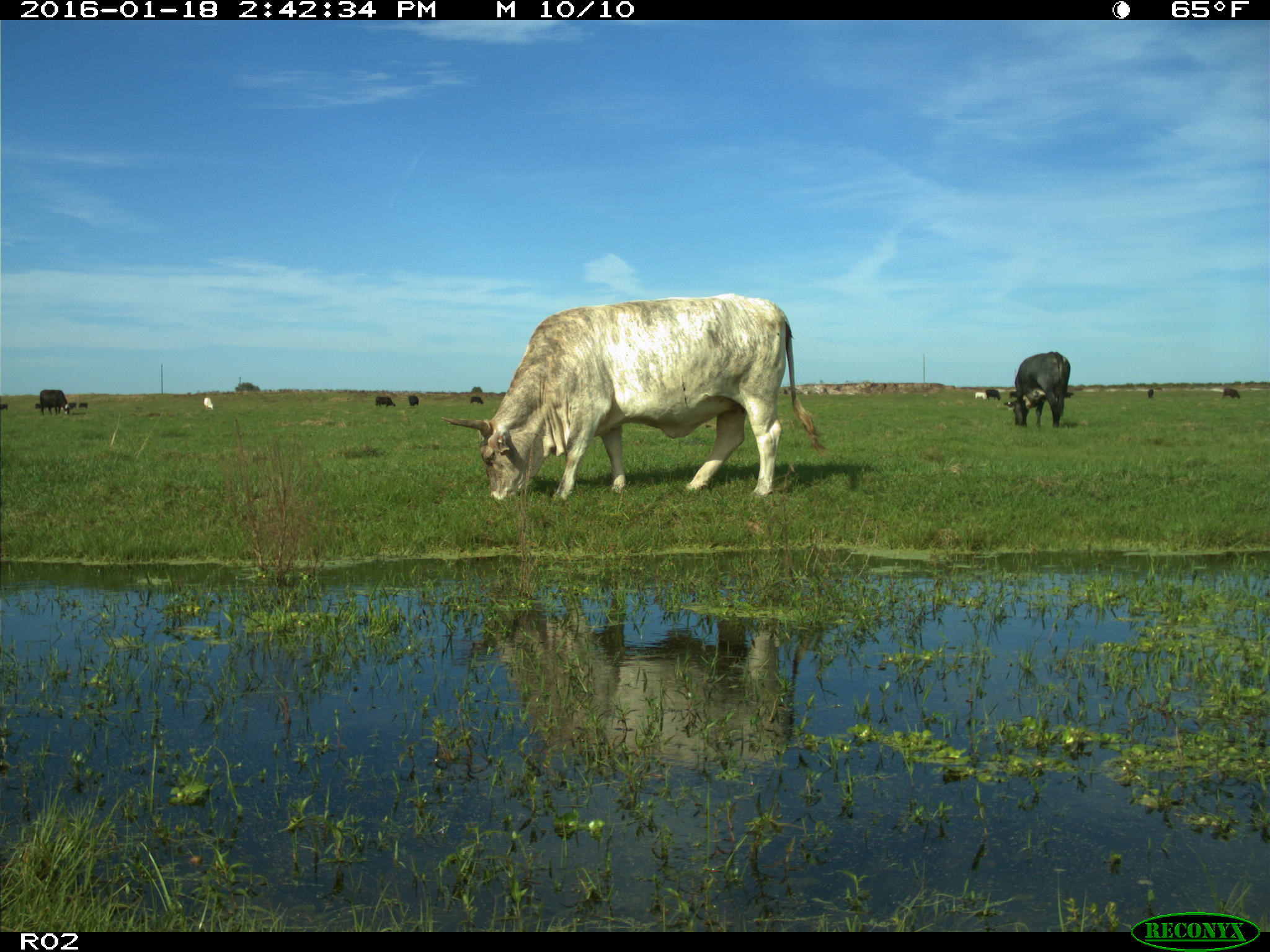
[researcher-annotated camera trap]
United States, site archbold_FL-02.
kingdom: Animalia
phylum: Chordata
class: Mammalia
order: Artiodactyla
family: Bovidae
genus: Bos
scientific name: Bos taurus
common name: domestic cow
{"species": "Bos taurus (domestic cow)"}